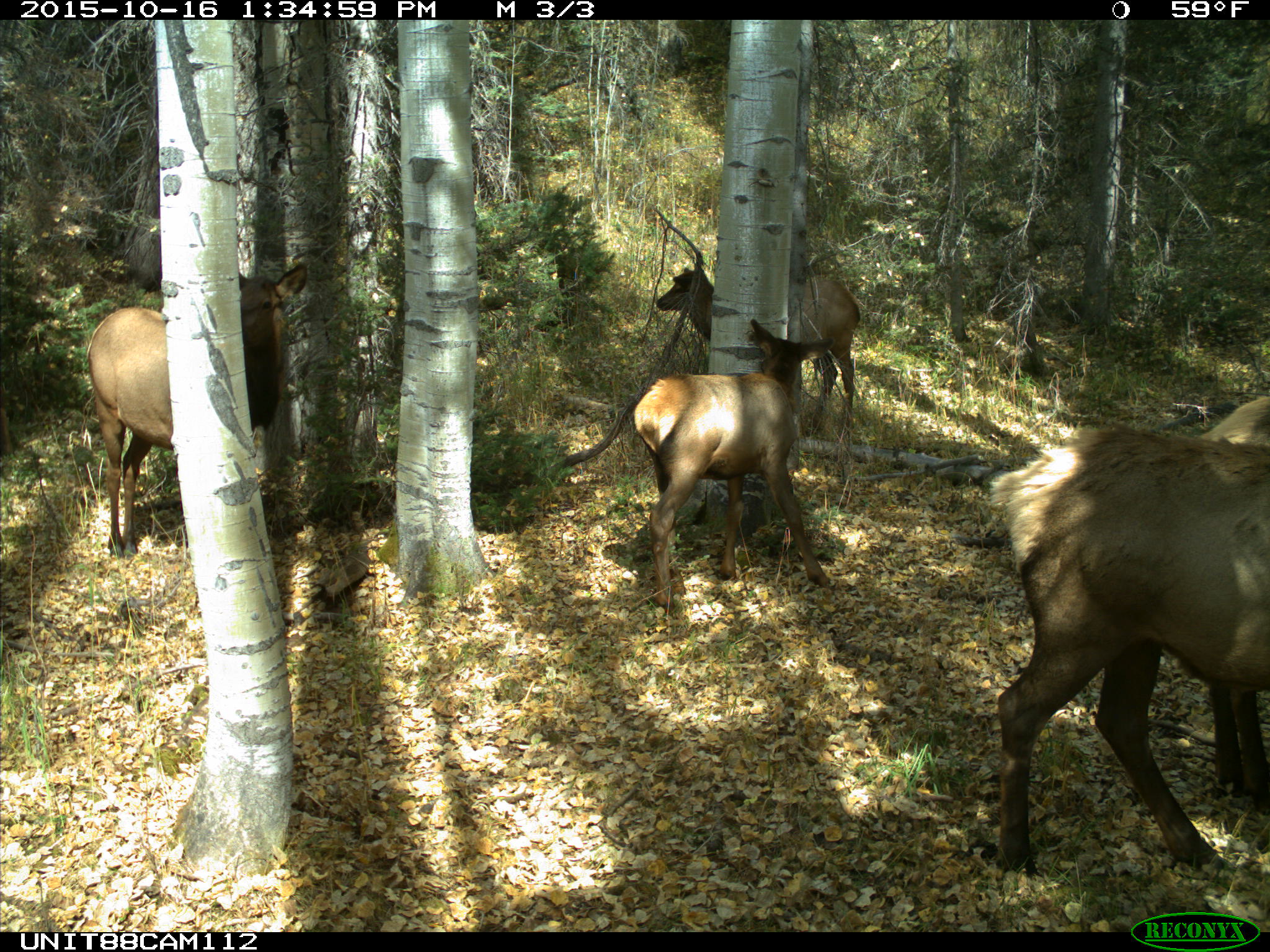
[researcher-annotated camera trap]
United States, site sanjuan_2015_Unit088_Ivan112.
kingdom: Animalia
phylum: Chordata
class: Mammalia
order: Artiodactyla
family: Cervidae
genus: Cervus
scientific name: Cervus elaphus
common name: red deer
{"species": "Cervus elaphus (red deer)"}